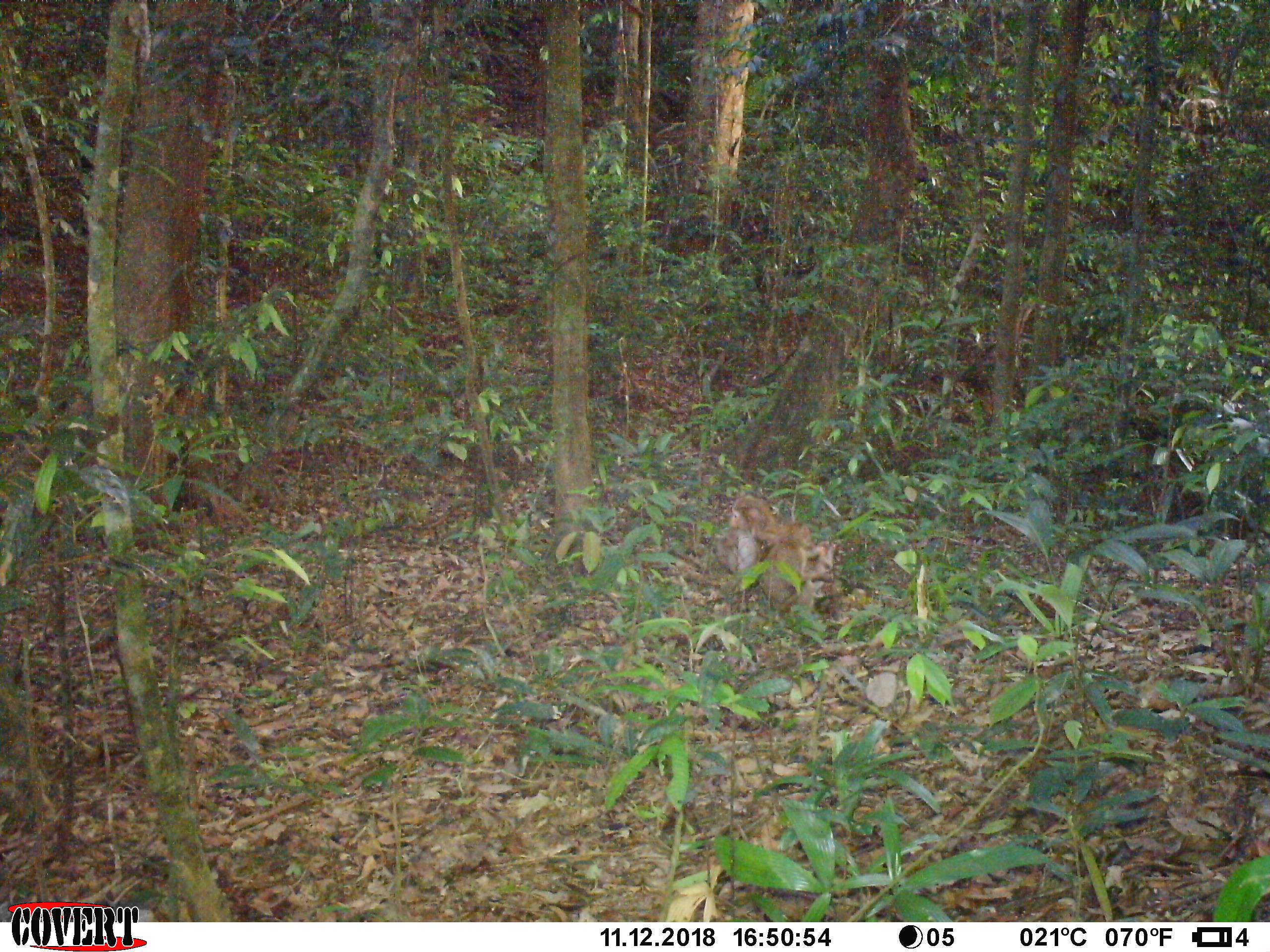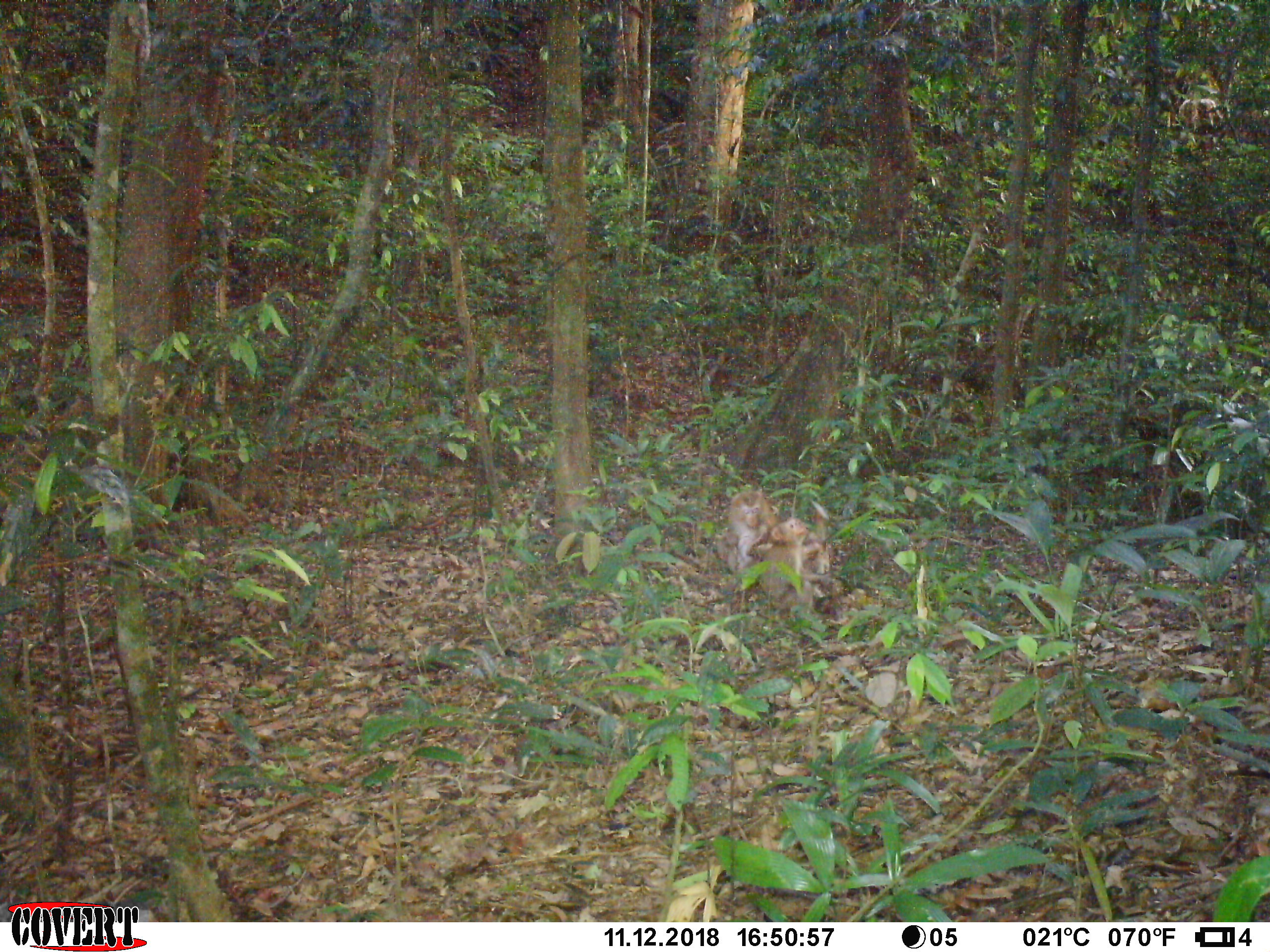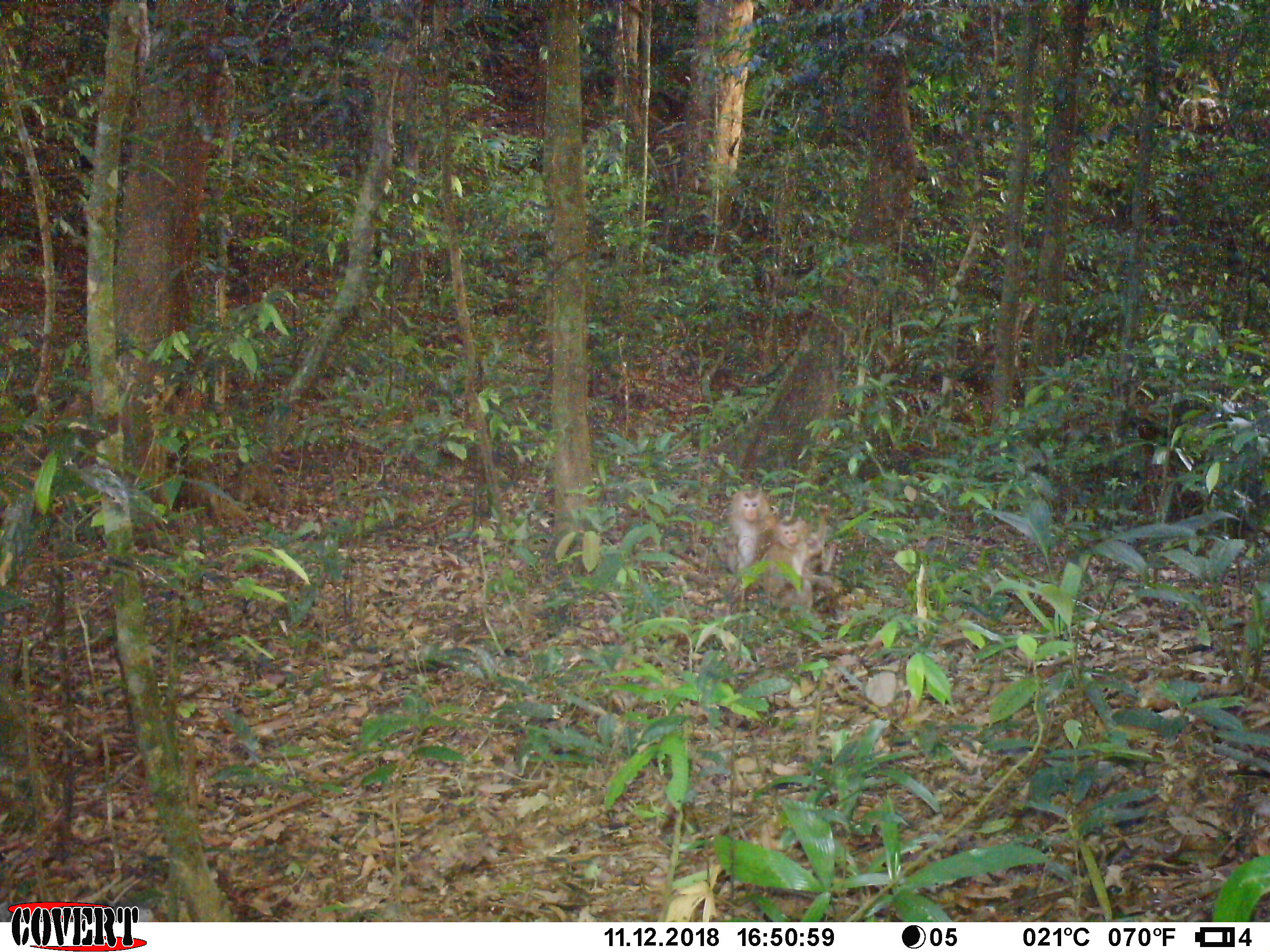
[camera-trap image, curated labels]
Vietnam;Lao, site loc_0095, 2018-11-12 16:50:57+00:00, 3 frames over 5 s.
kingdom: Animalia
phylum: Chordata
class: Mammalia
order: Primates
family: Cercopithecidae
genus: Macaca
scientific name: Macaca nemestrina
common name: pig-tailed macaque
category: pig tailed macaque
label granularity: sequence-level